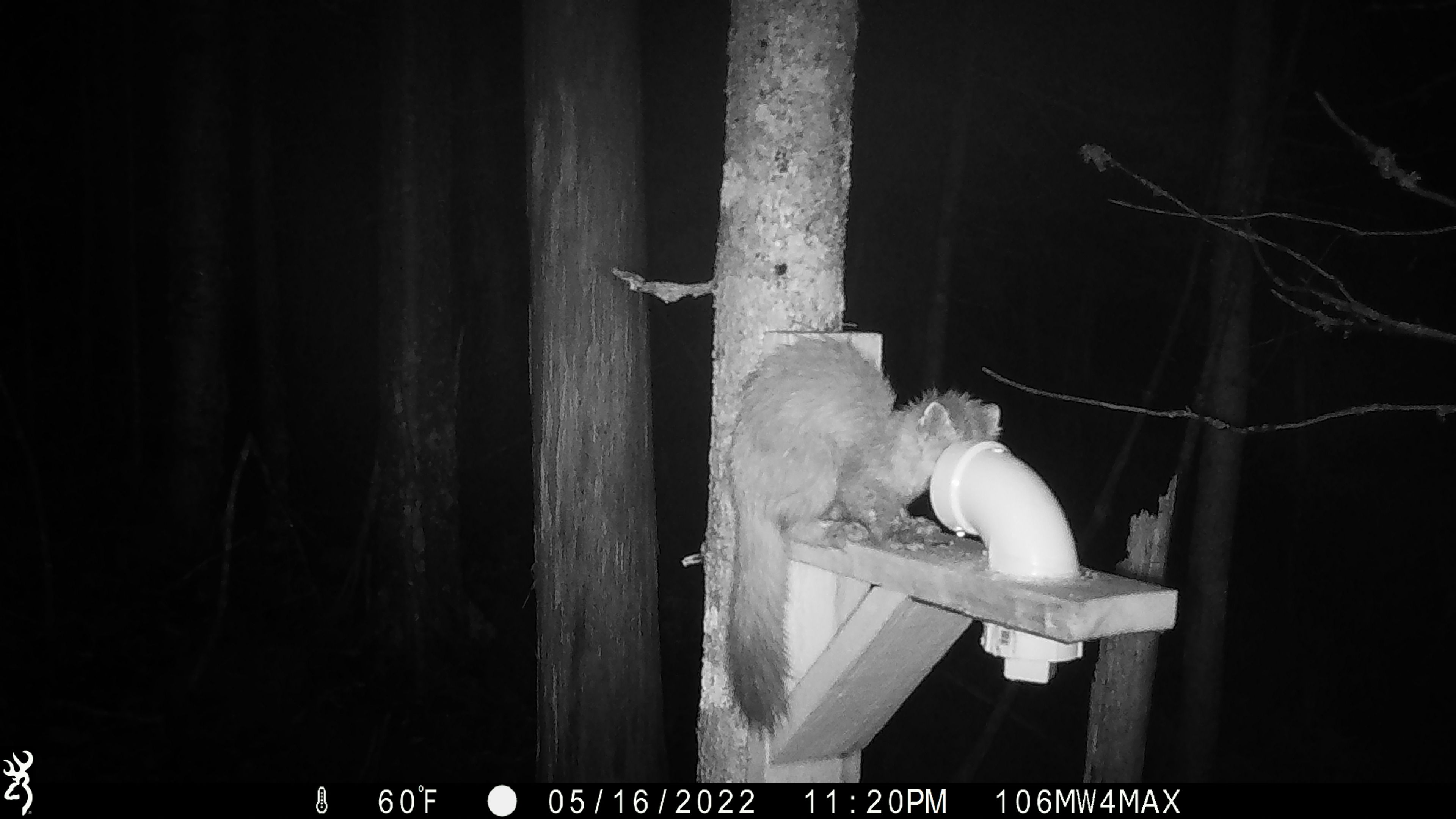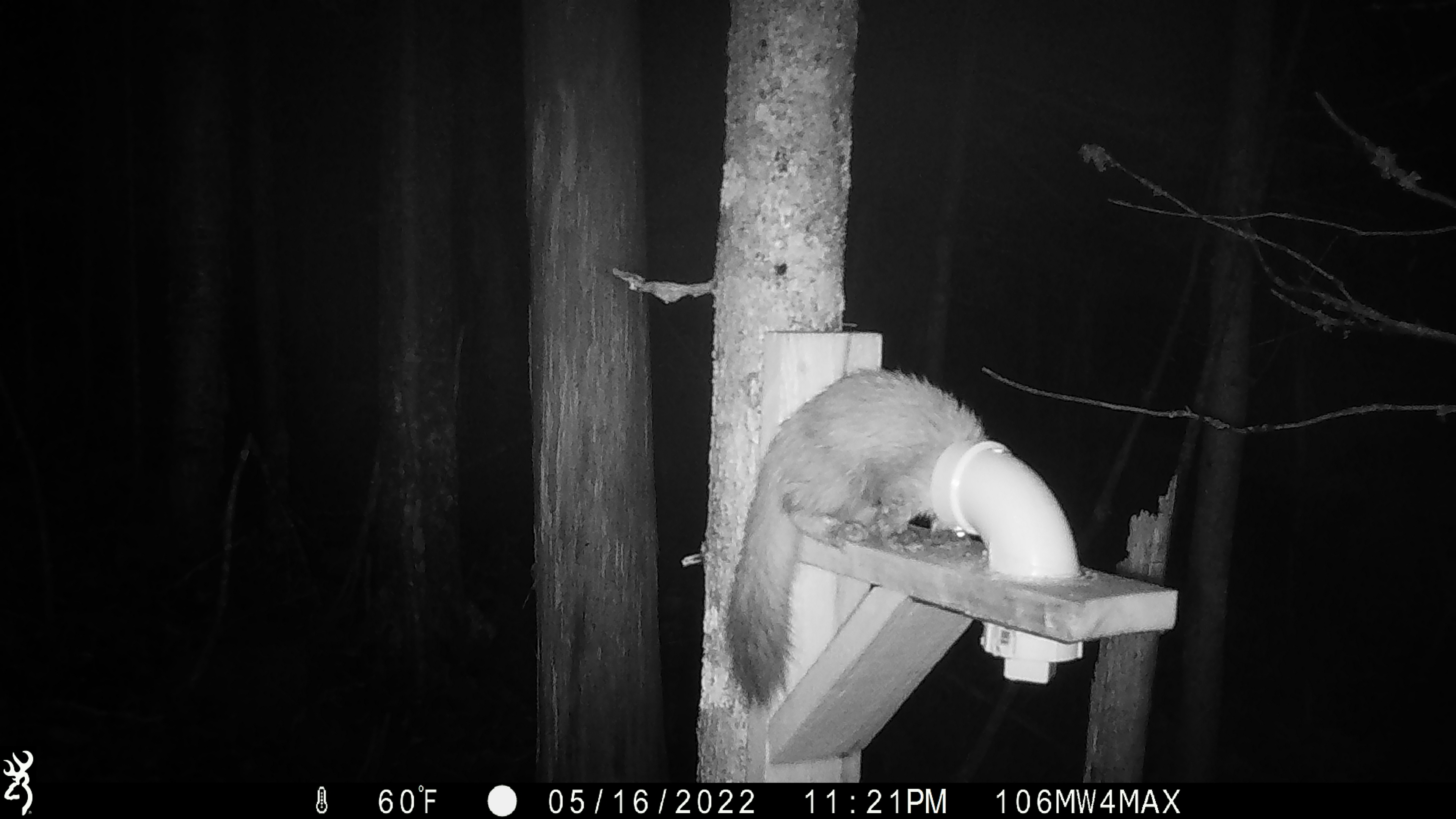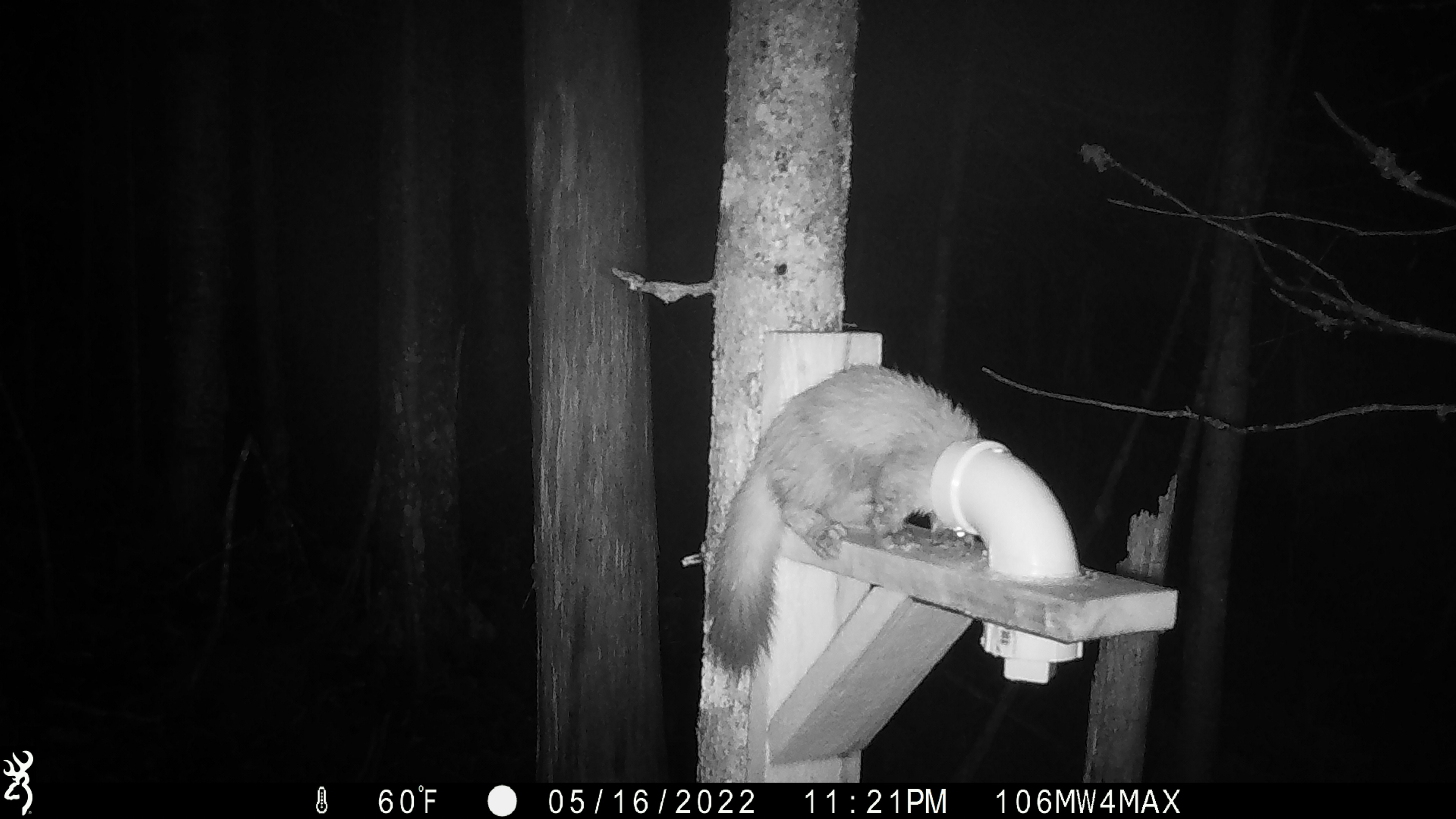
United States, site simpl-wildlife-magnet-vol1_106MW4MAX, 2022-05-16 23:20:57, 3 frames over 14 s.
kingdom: Animalia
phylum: Chordata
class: Mammalia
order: Carnivora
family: Mustelidae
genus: Martes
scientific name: Martes americana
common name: american marten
American marten (Martes americana).